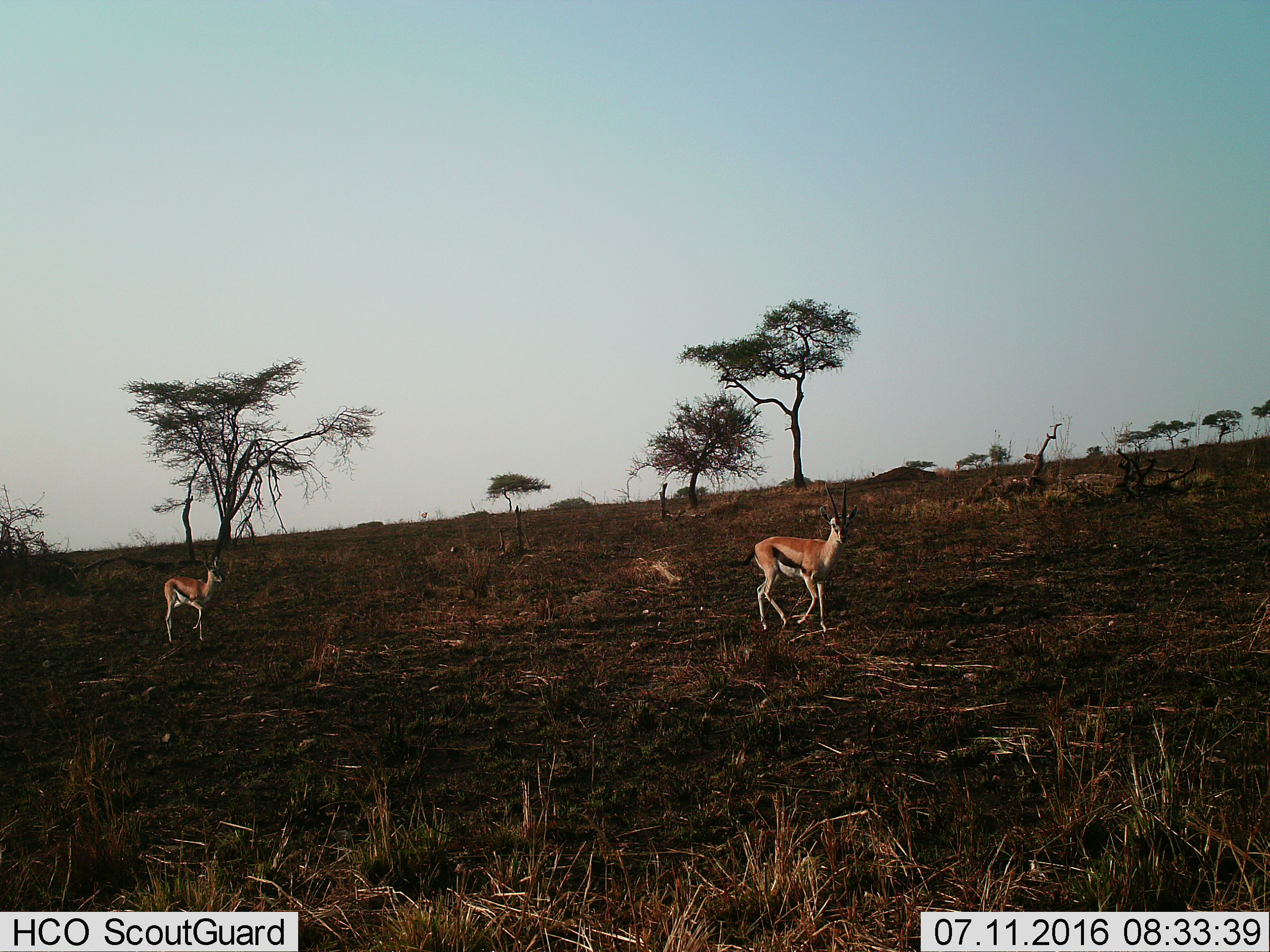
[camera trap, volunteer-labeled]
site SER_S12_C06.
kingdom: Animalia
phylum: Chordata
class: Mammalia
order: Artiodactyla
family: Bovidae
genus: Eudorcas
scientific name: Eudorcas thomsonii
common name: thomson's gazelle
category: gazellethomsons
Gazellethomsons (thomson's gazelle) (Eudorcas thomsonii), count 2. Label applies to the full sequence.